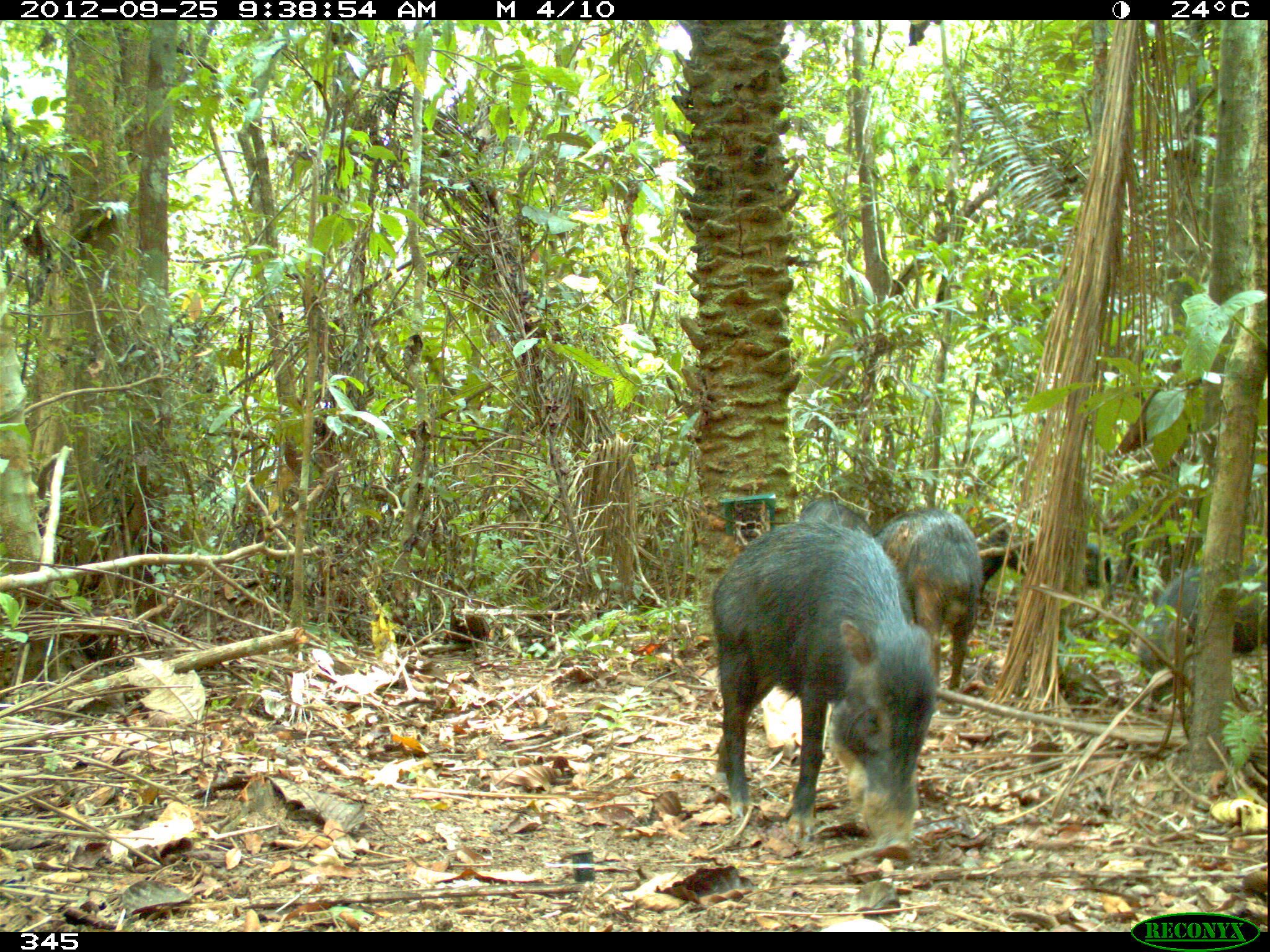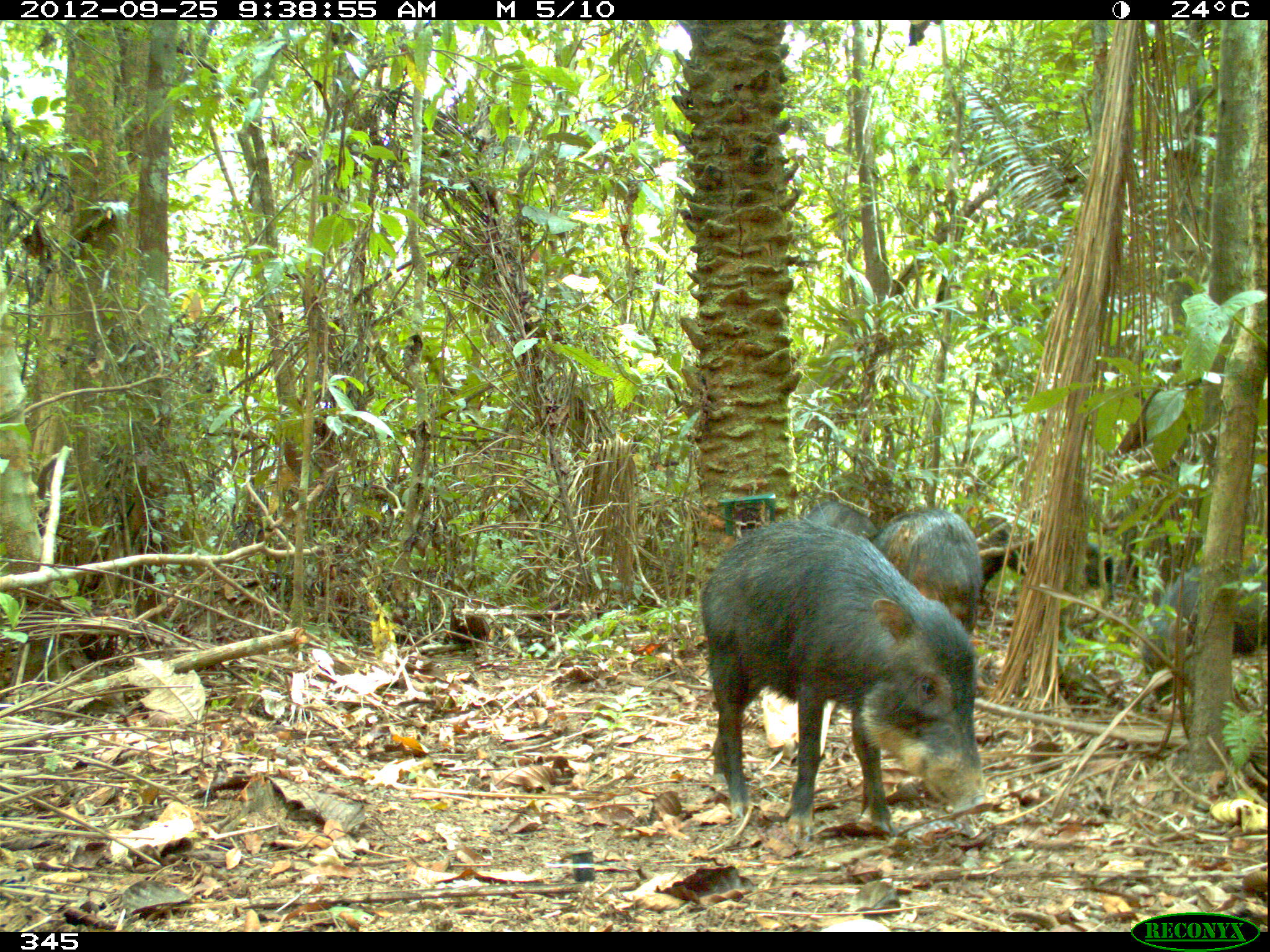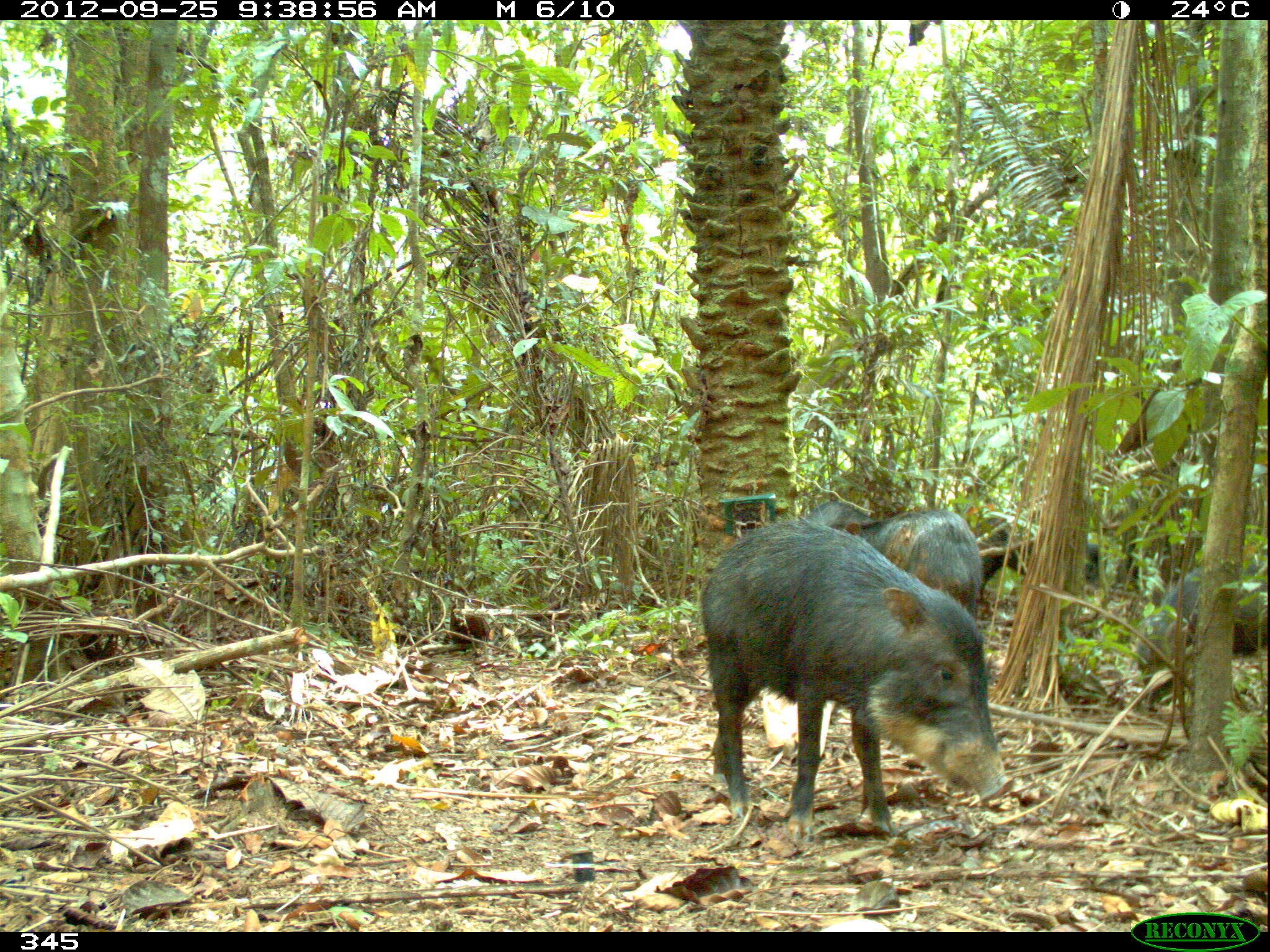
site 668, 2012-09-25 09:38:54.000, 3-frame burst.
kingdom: Animalia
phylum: Chordata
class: Mammalia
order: Artiodactyla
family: Tayassuidae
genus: Tayassu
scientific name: Tayassu pecari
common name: white-lipped peccary